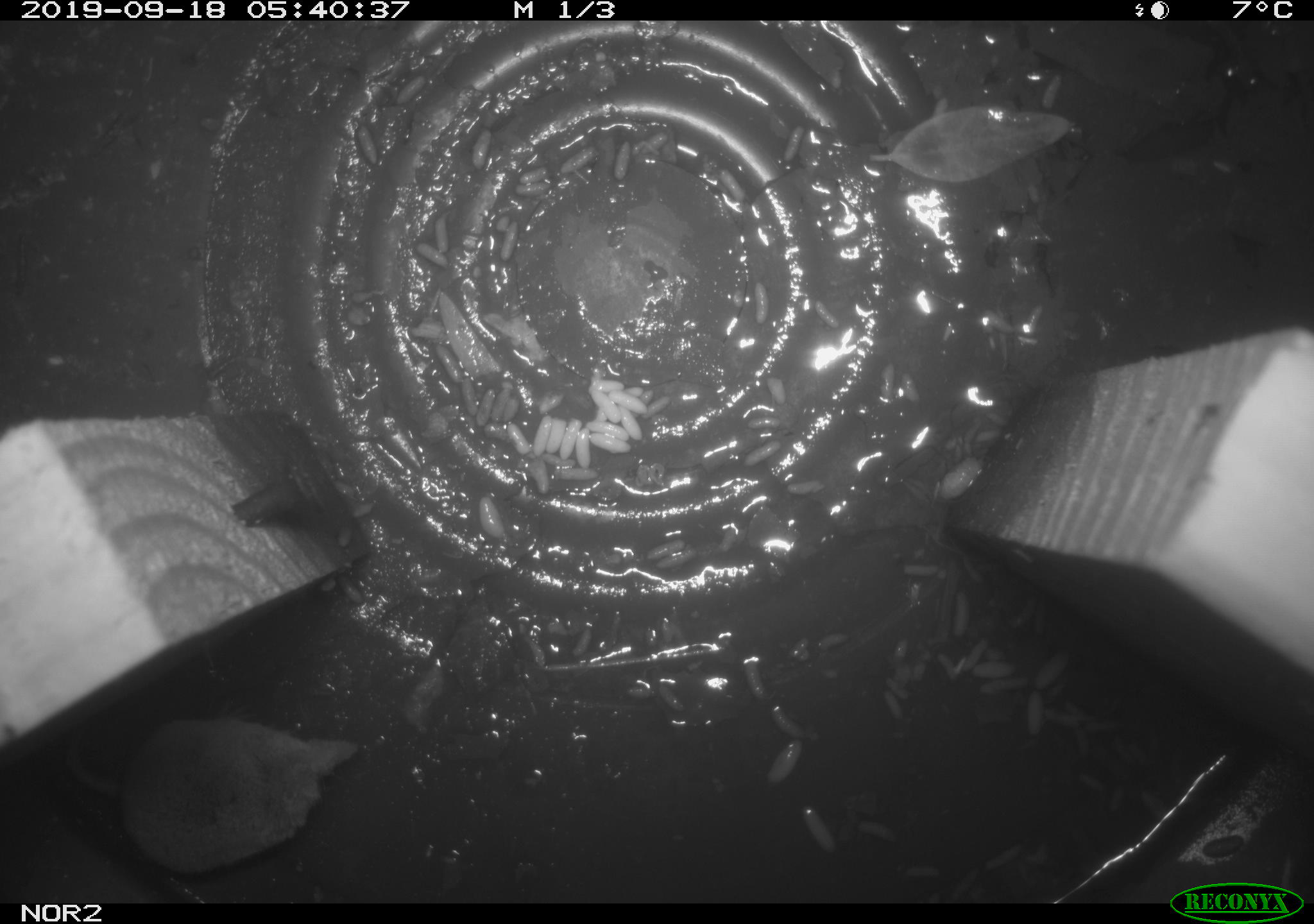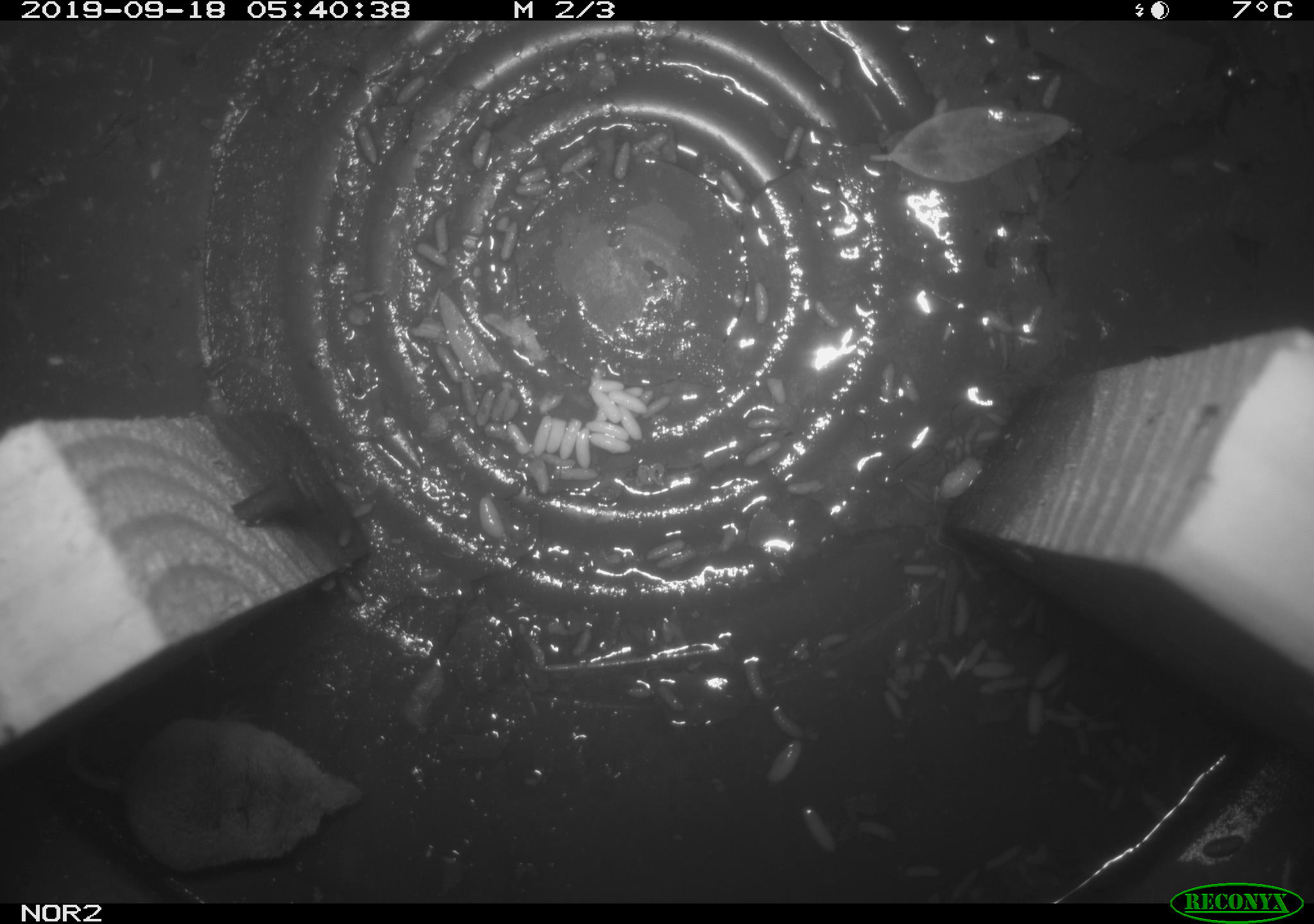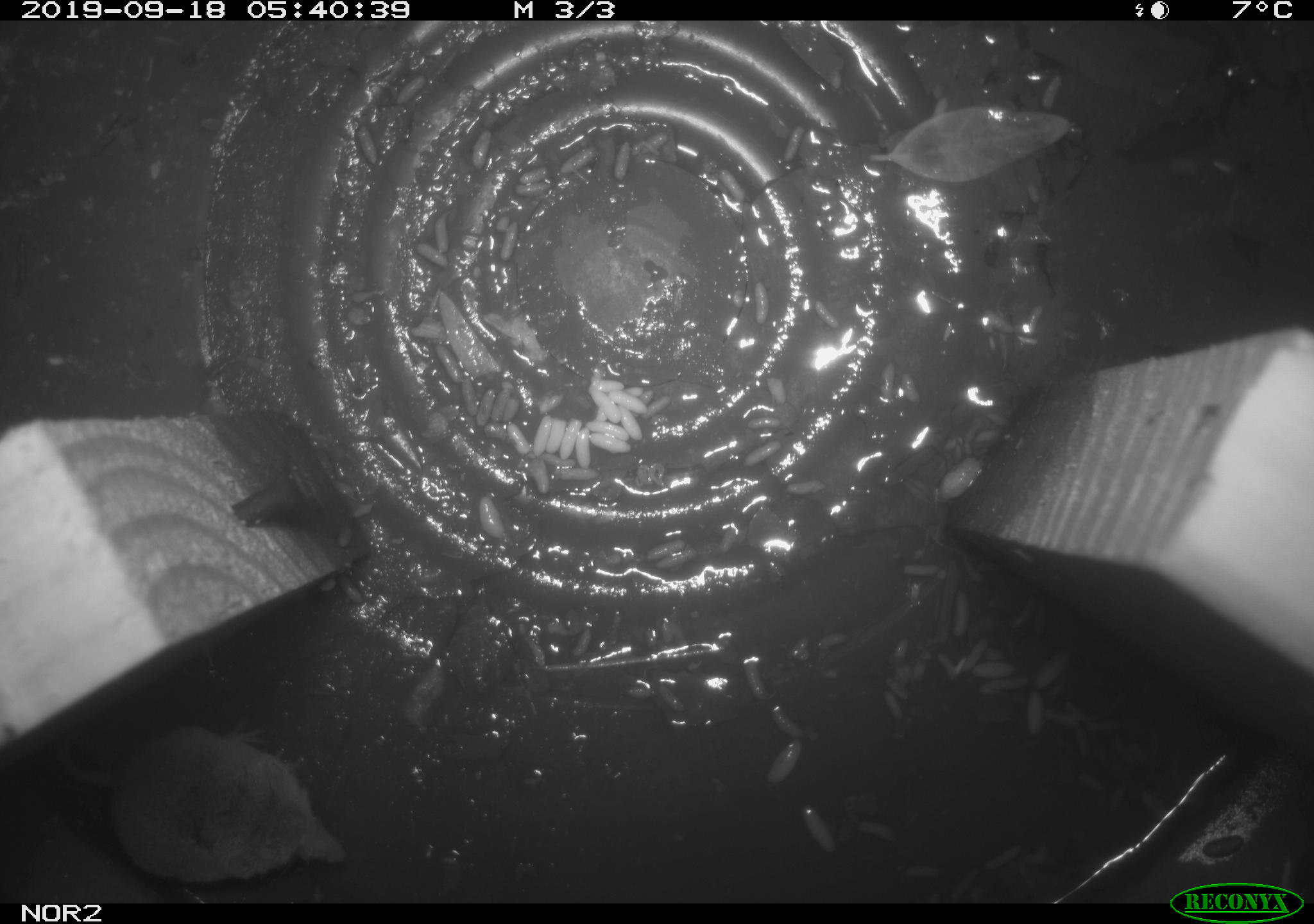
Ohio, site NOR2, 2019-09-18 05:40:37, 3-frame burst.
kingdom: Animalia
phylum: Chordata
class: Mammalia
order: Eulipotyphla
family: Soricidae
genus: Sorex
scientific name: Sorex cinereus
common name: masked shrew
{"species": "masked shrew (Sorex cinereus)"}